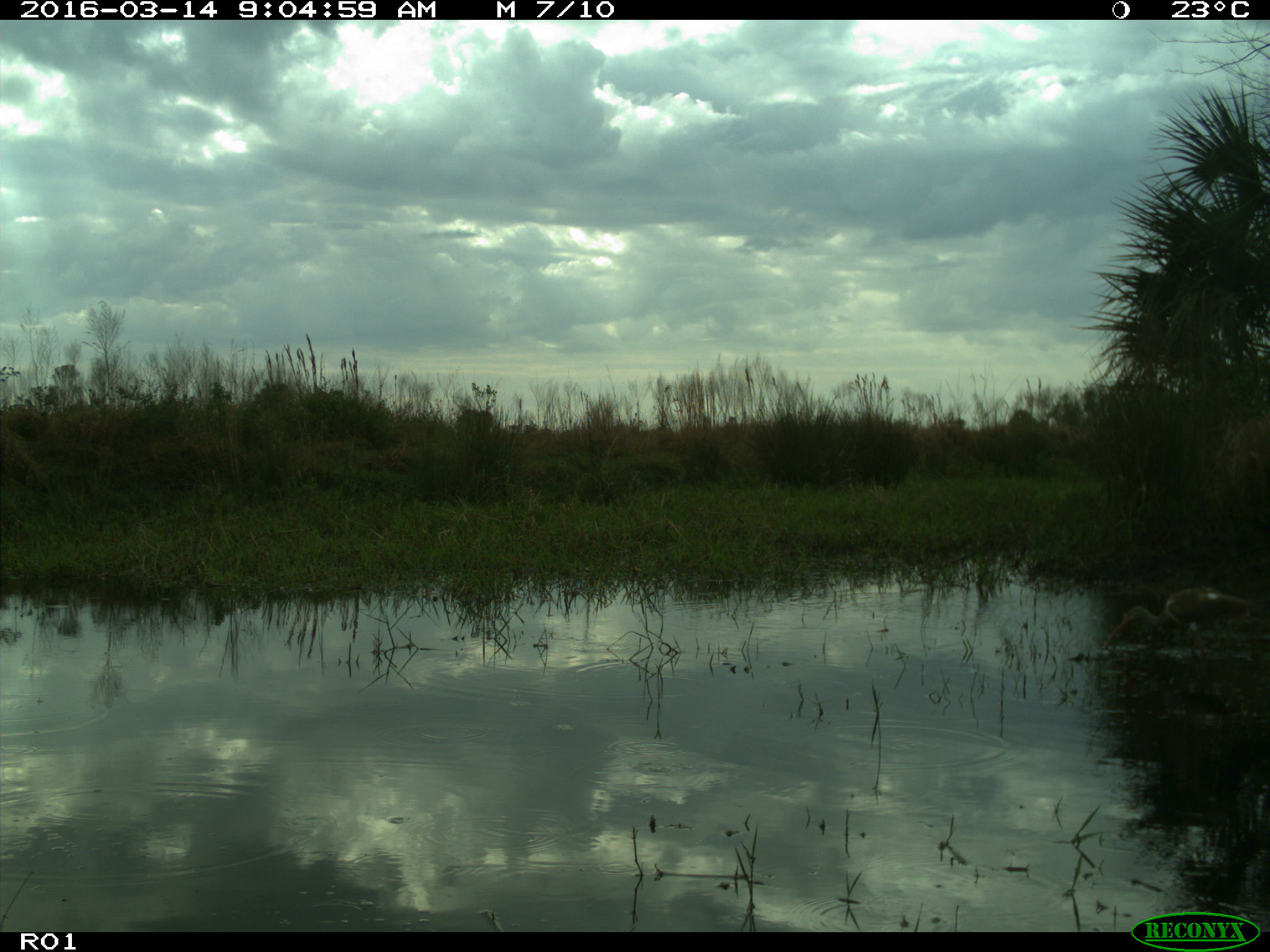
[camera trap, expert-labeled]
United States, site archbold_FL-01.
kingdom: Animalia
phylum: Chordata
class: Aves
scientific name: Aves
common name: birds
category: unidentified bird